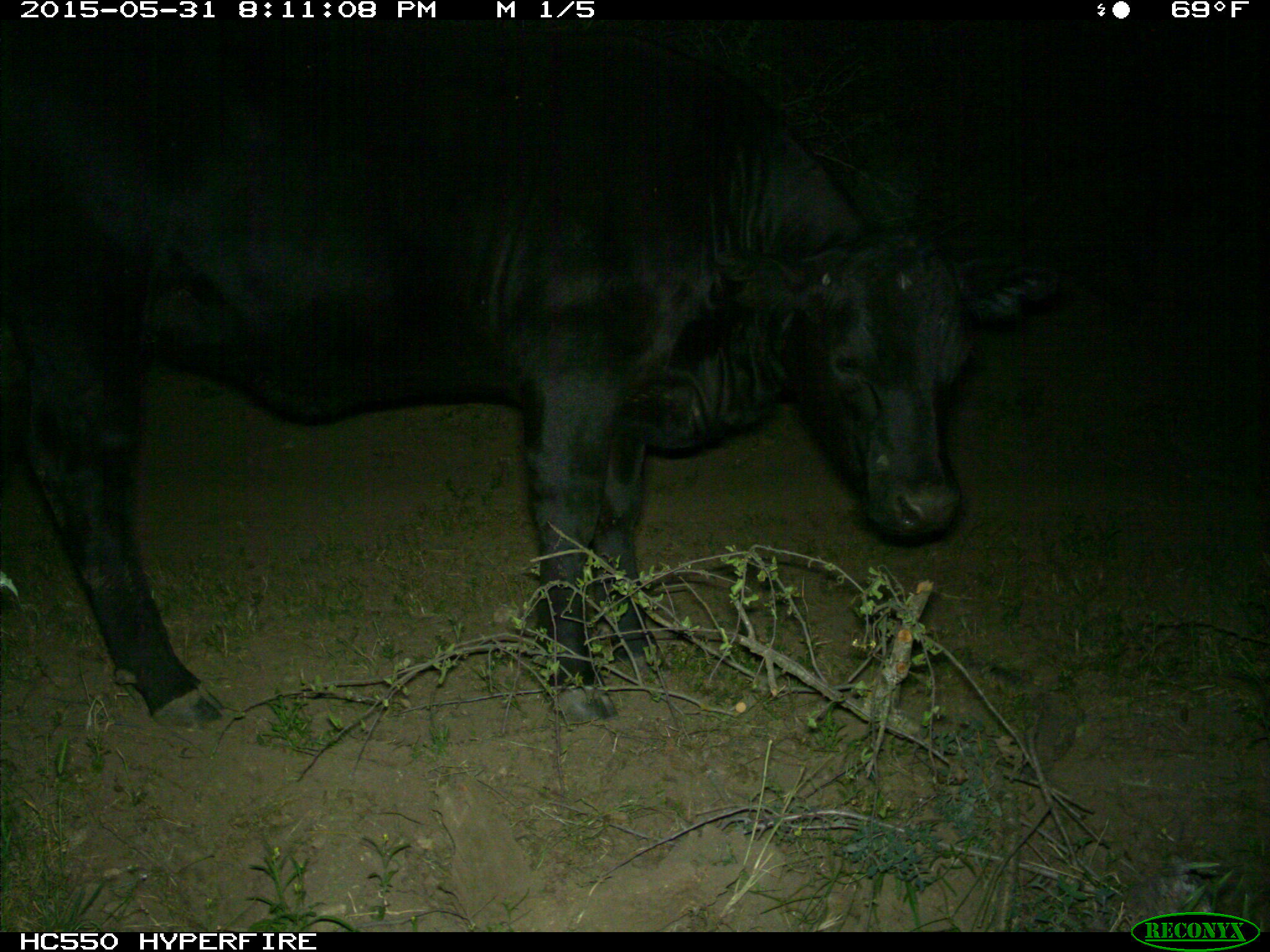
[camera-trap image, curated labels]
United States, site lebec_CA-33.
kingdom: Animalia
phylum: Chordata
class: Mammalia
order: Artiodactyla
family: Bovidae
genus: Bos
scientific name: Bos taurus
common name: domestic cow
Bos taurus (domestic cow).